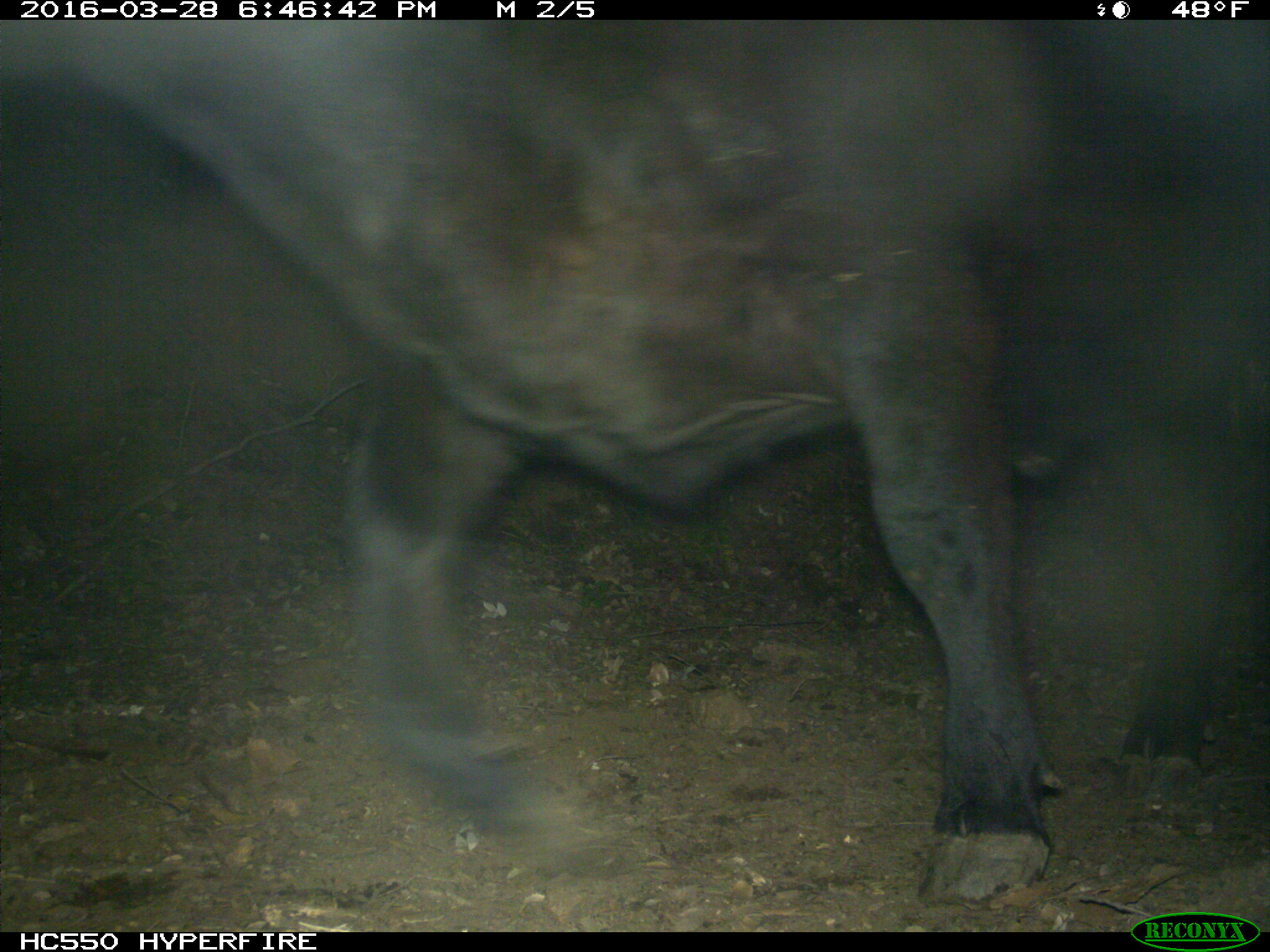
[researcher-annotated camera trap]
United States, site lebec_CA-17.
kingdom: Animalia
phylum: Chordata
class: Mammalia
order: Artiodactyla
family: Bovidae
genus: Bos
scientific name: Bos taurus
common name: domestic cow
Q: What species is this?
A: Bos taurus (domestic cow).